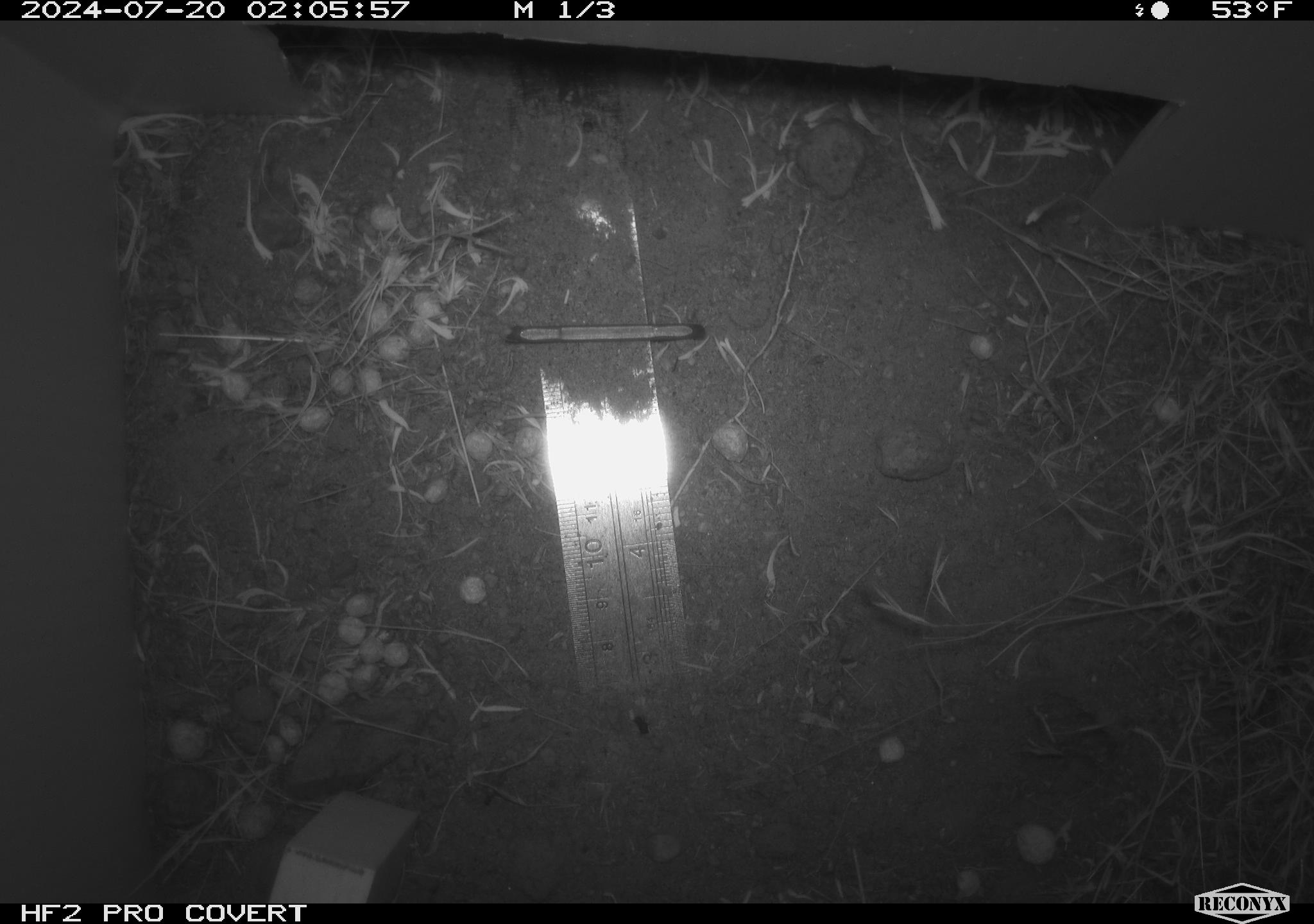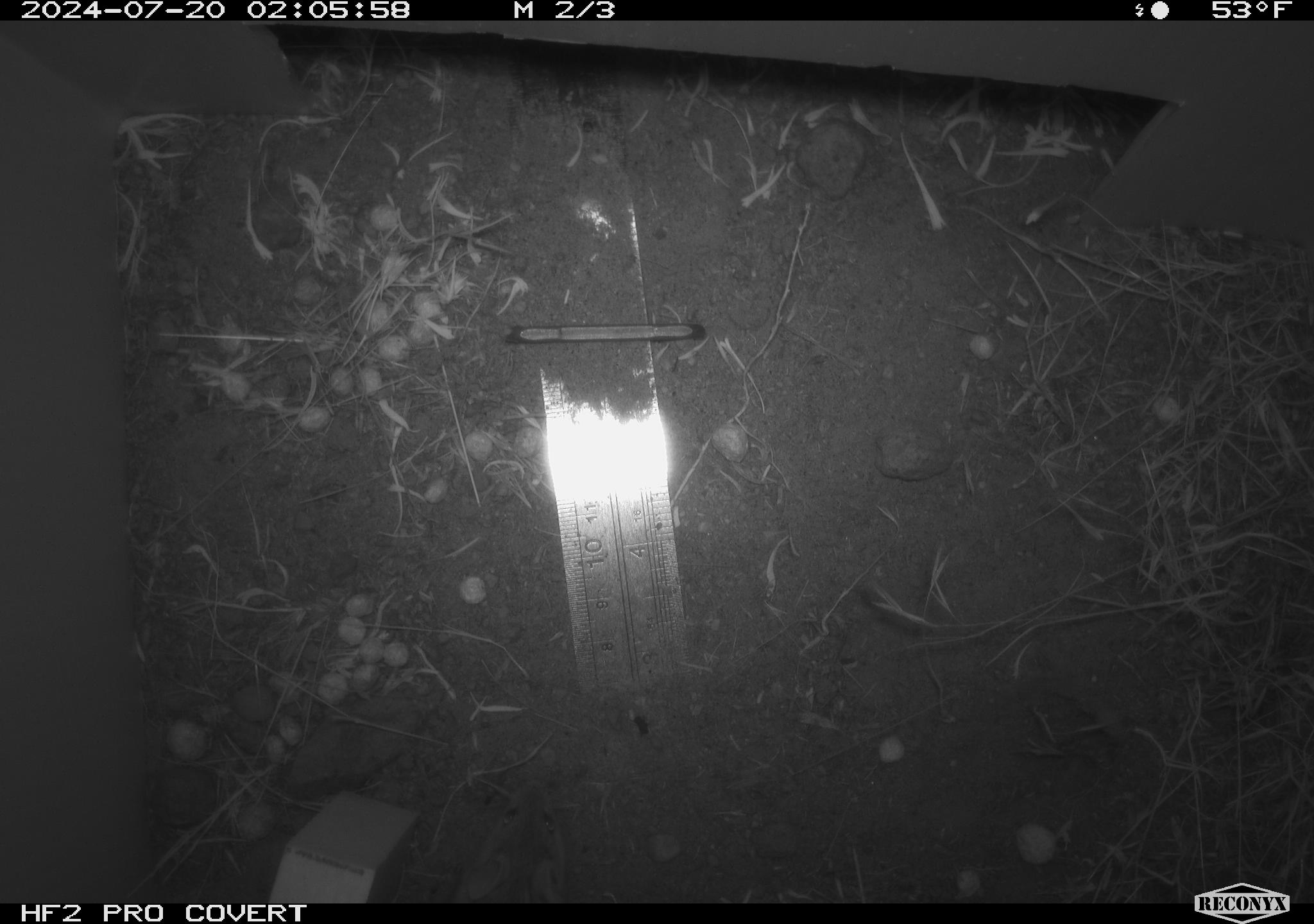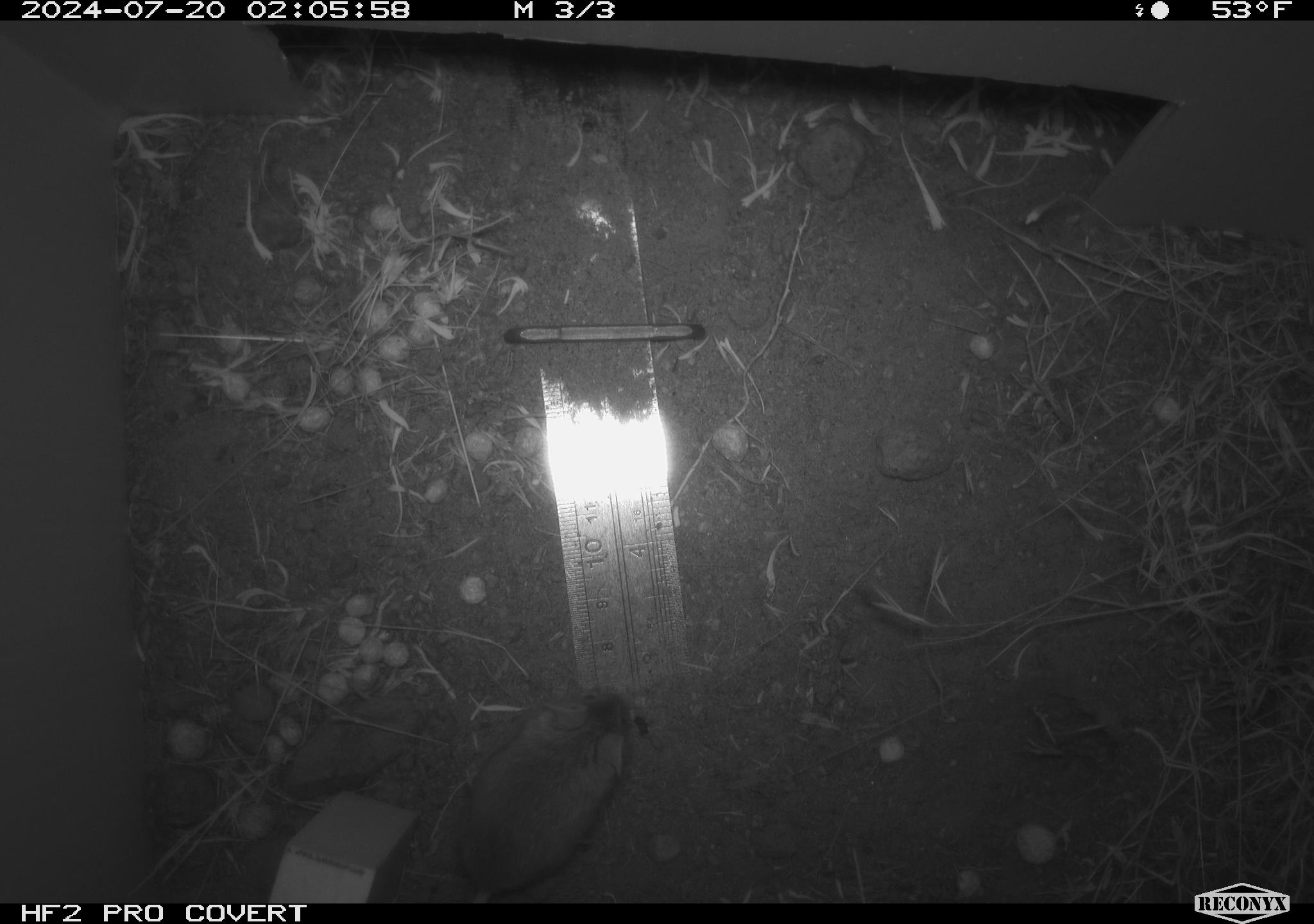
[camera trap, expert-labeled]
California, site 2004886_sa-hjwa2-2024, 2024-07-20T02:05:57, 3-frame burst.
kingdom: Animalia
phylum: Chordata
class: Mammalia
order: Rodentia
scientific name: Rodentia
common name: rodent